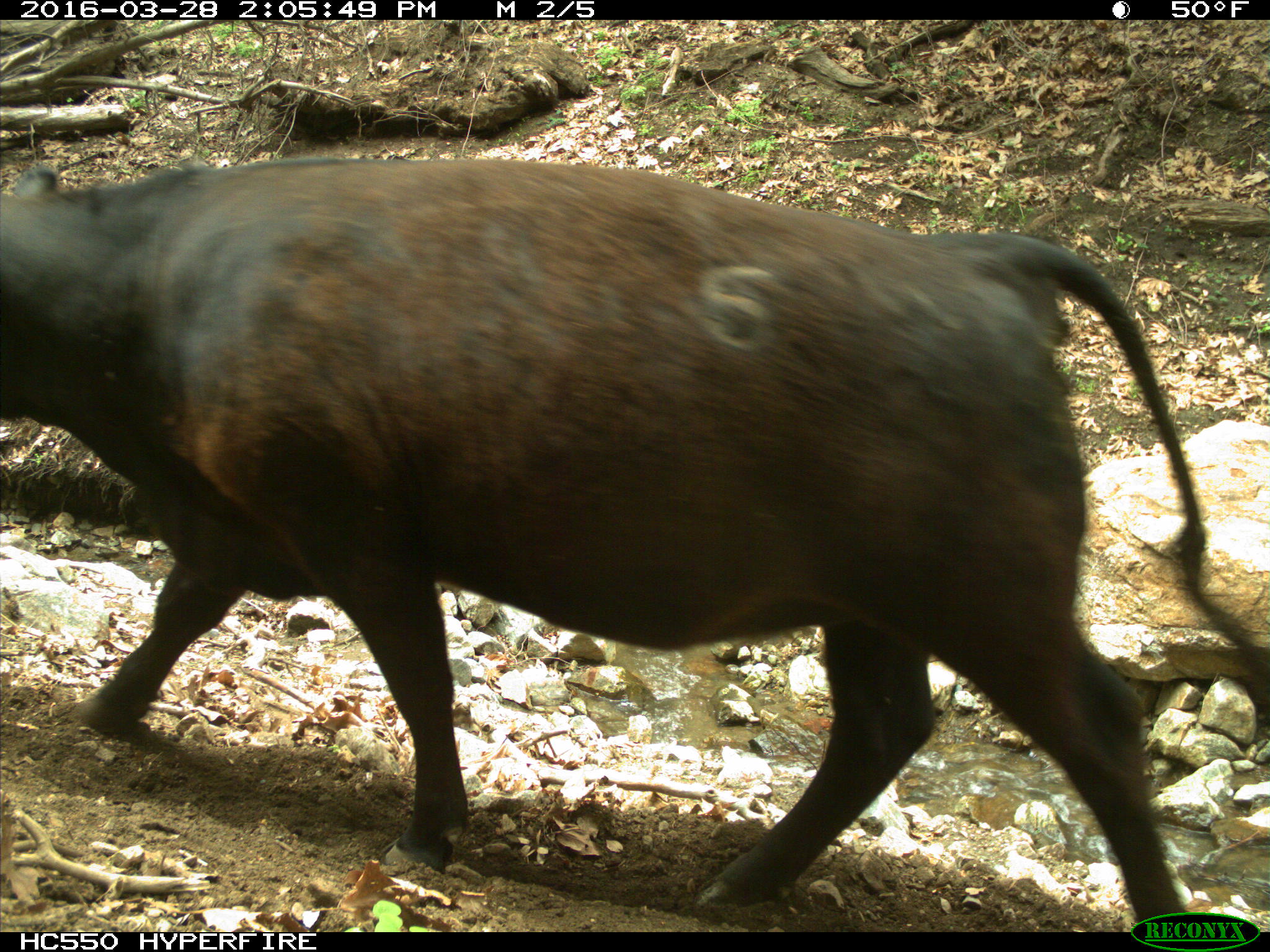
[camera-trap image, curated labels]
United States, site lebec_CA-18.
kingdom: Animalia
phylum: Chordata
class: Mammalia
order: Artiodactyla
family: Bovidae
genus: Bos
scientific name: Bos taurus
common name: domestic cow